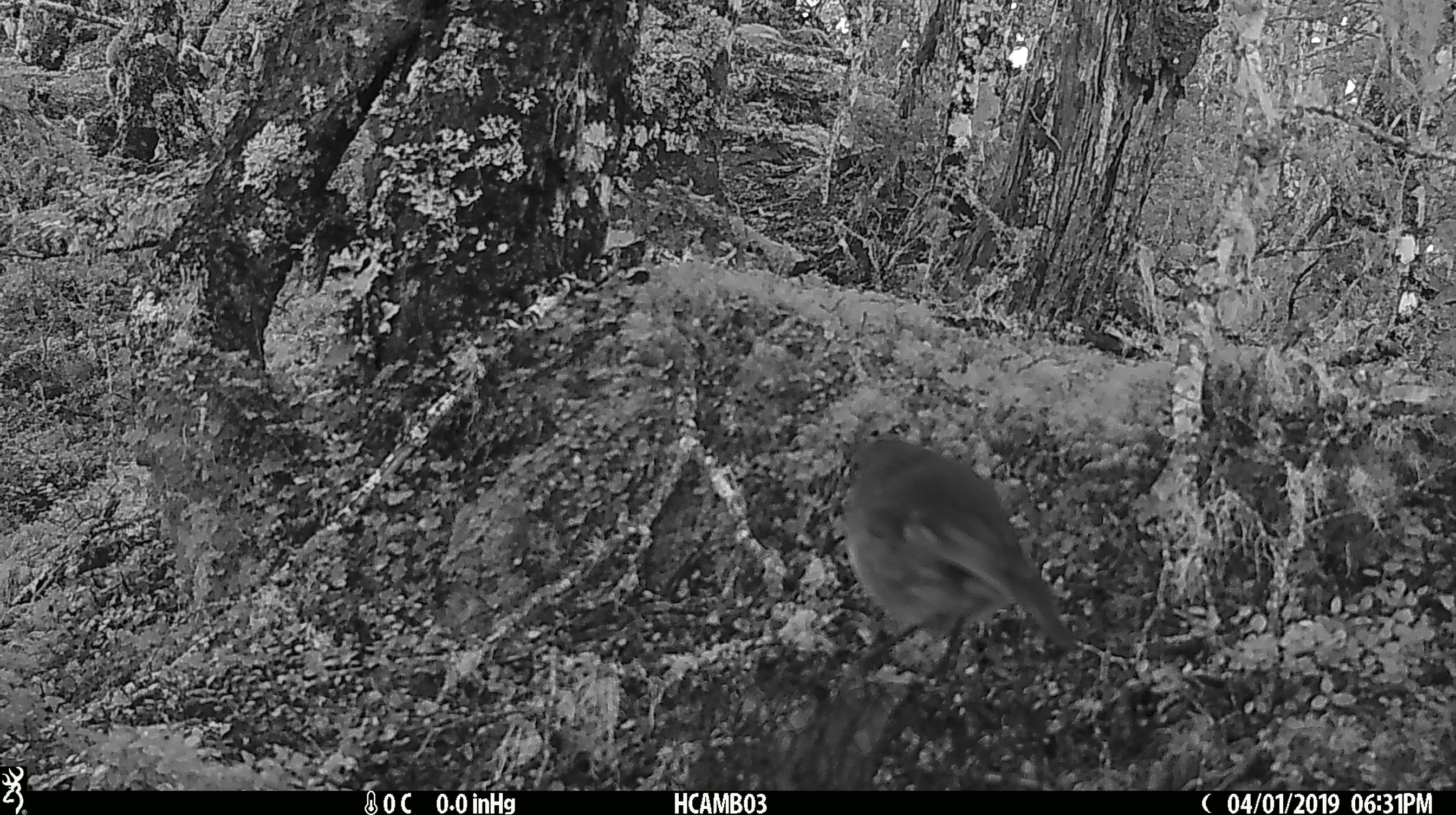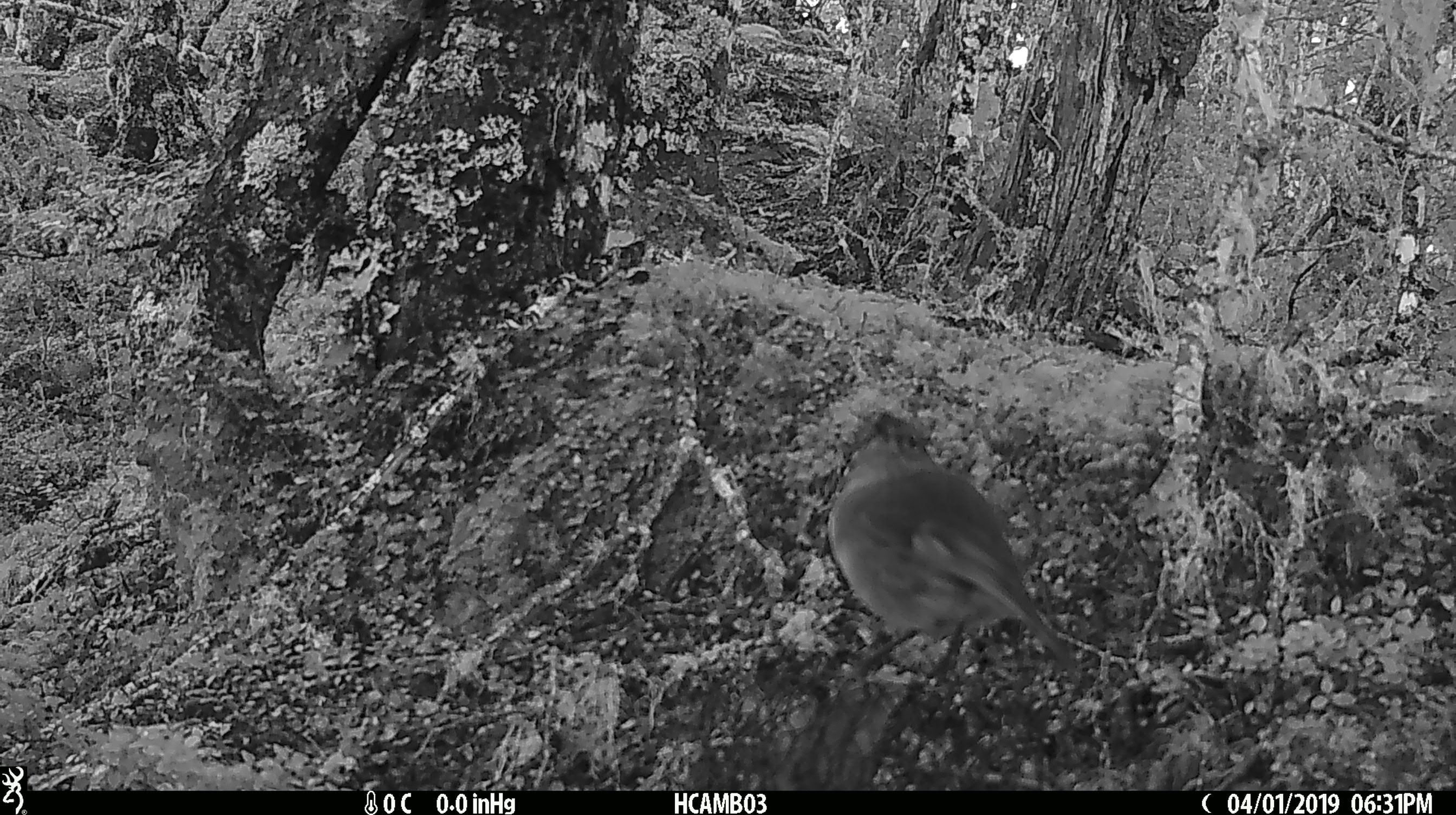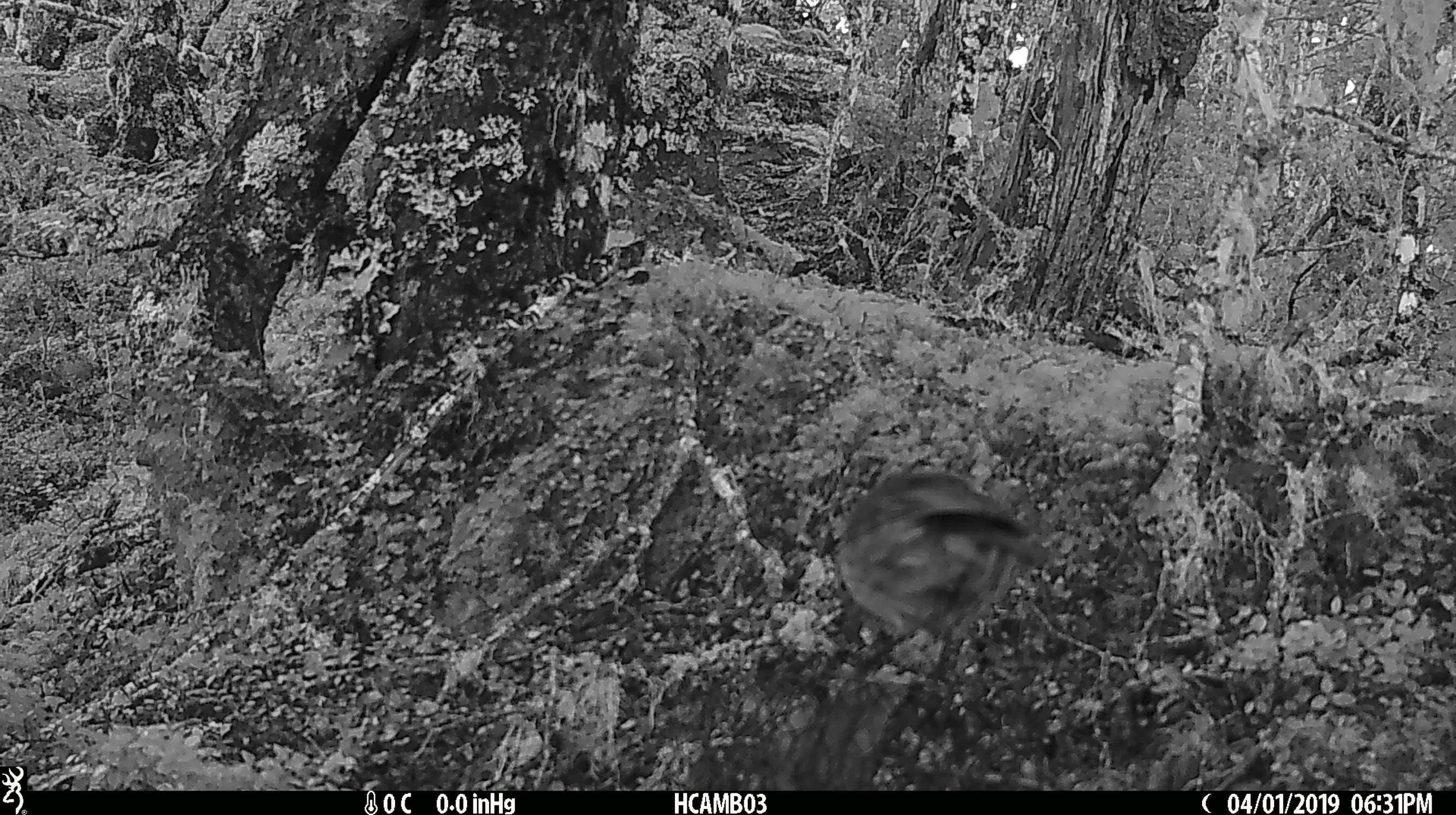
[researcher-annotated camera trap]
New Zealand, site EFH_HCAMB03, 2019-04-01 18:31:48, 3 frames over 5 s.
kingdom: Animalia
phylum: Chordata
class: Aves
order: Passeriformes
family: Petroicidae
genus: Petroica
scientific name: Petroica australis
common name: new zealand robin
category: robin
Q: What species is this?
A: Robin (new zealand robin) (Petroica australis).